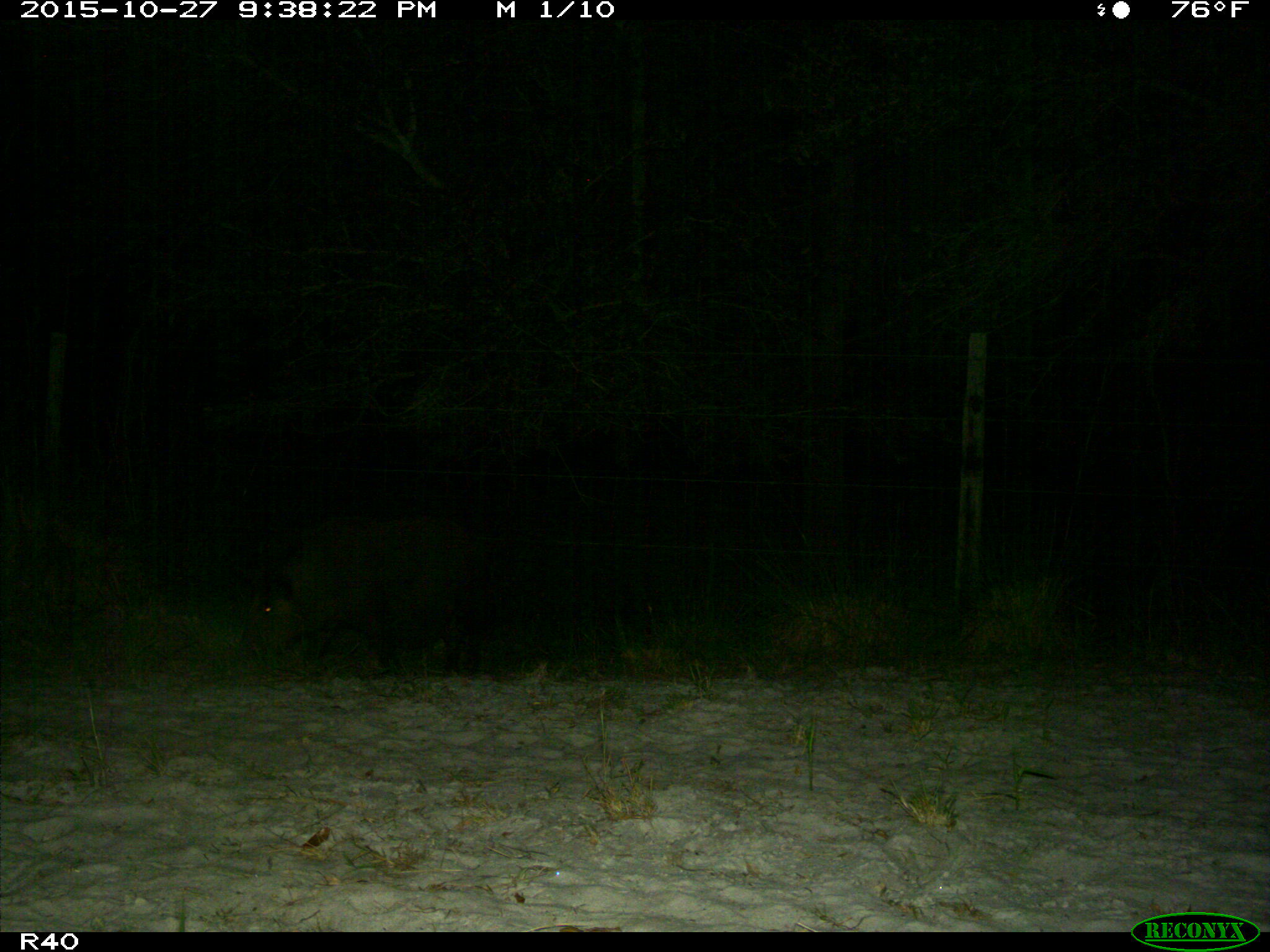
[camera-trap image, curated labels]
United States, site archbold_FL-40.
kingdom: Animalia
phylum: Chordata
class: Mammalia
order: Artiodactyla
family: Suidae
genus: Sus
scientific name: Sus scrofa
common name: wild boar